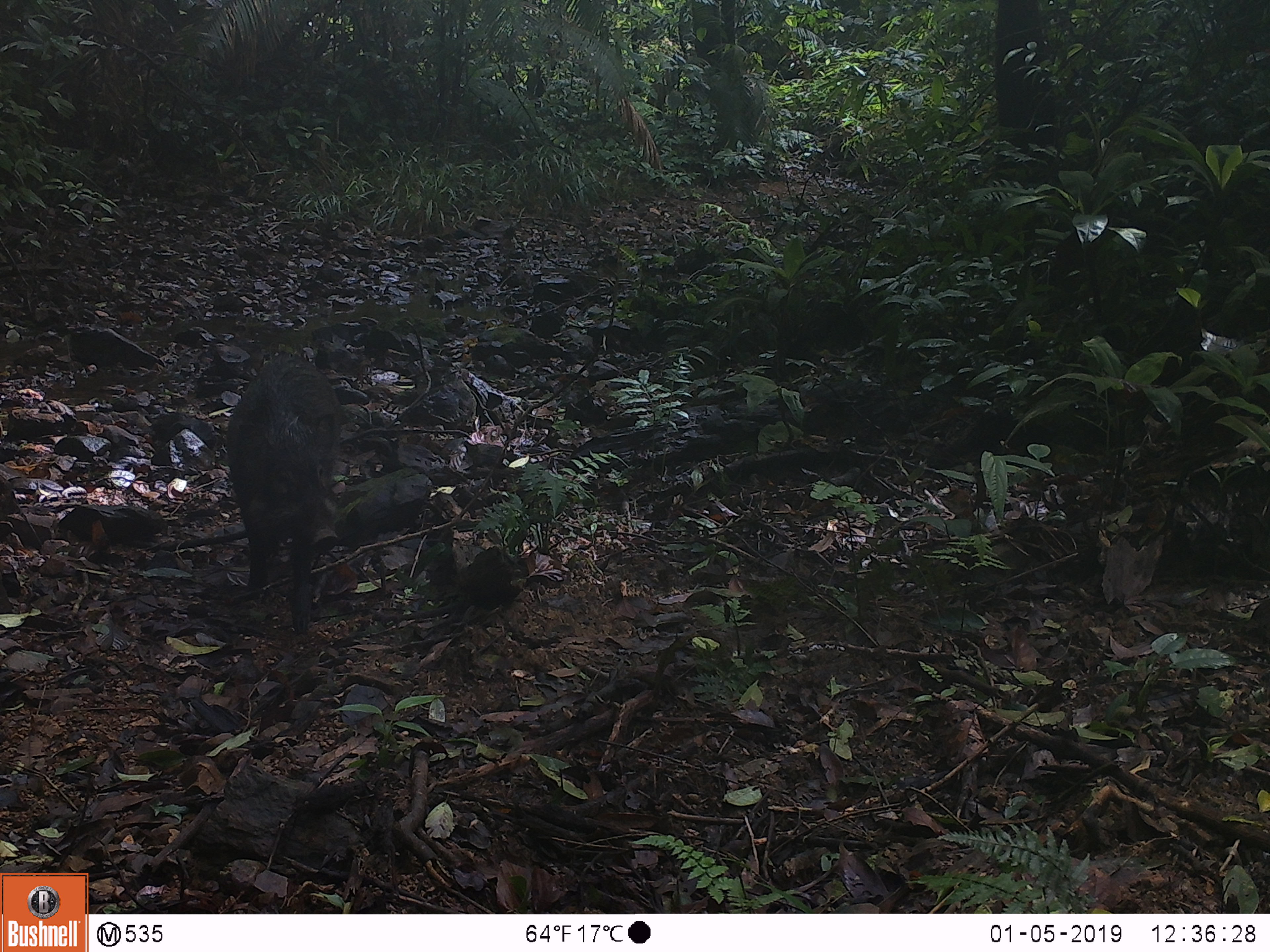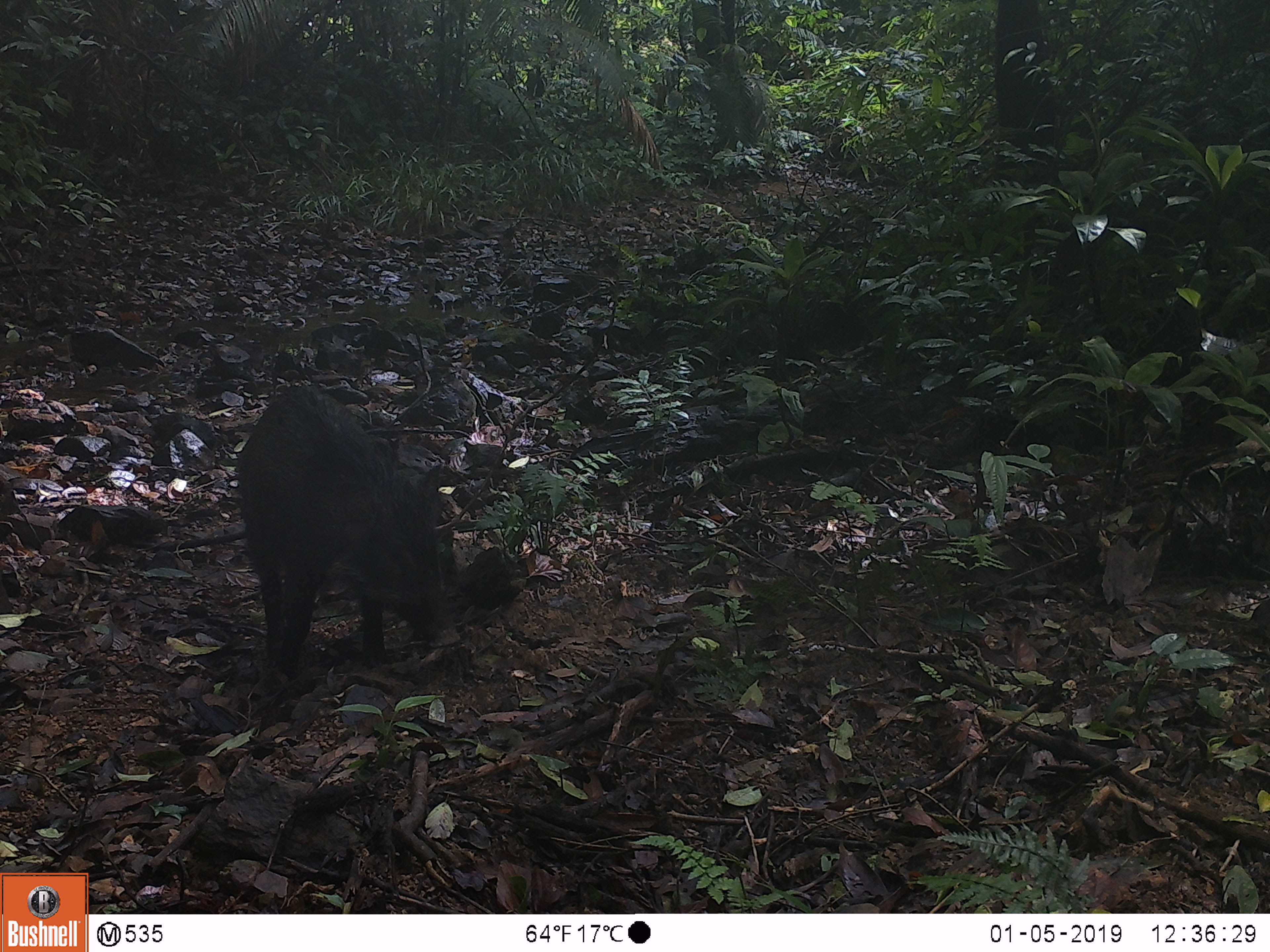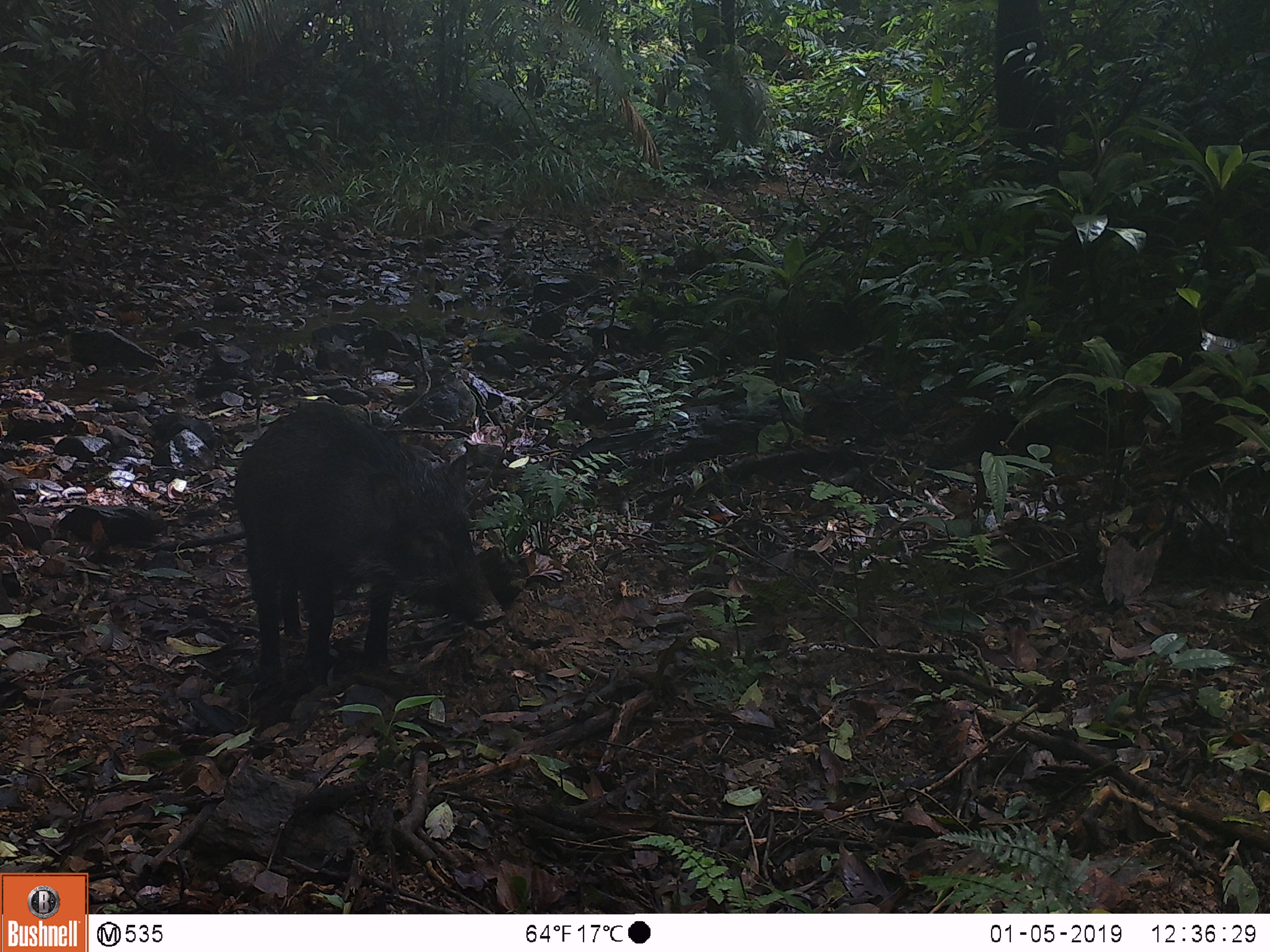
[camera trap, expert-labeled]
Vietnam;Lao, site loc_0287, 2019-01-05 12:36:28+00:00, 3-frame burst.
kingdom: Animalia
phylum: Chordata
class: Mammalia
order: Artiodactyla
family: Suidae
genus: Sus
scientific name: Sus scrofa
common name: eurasian wild pig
Eurasian wild pig (Sus scrofa). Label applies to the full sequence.